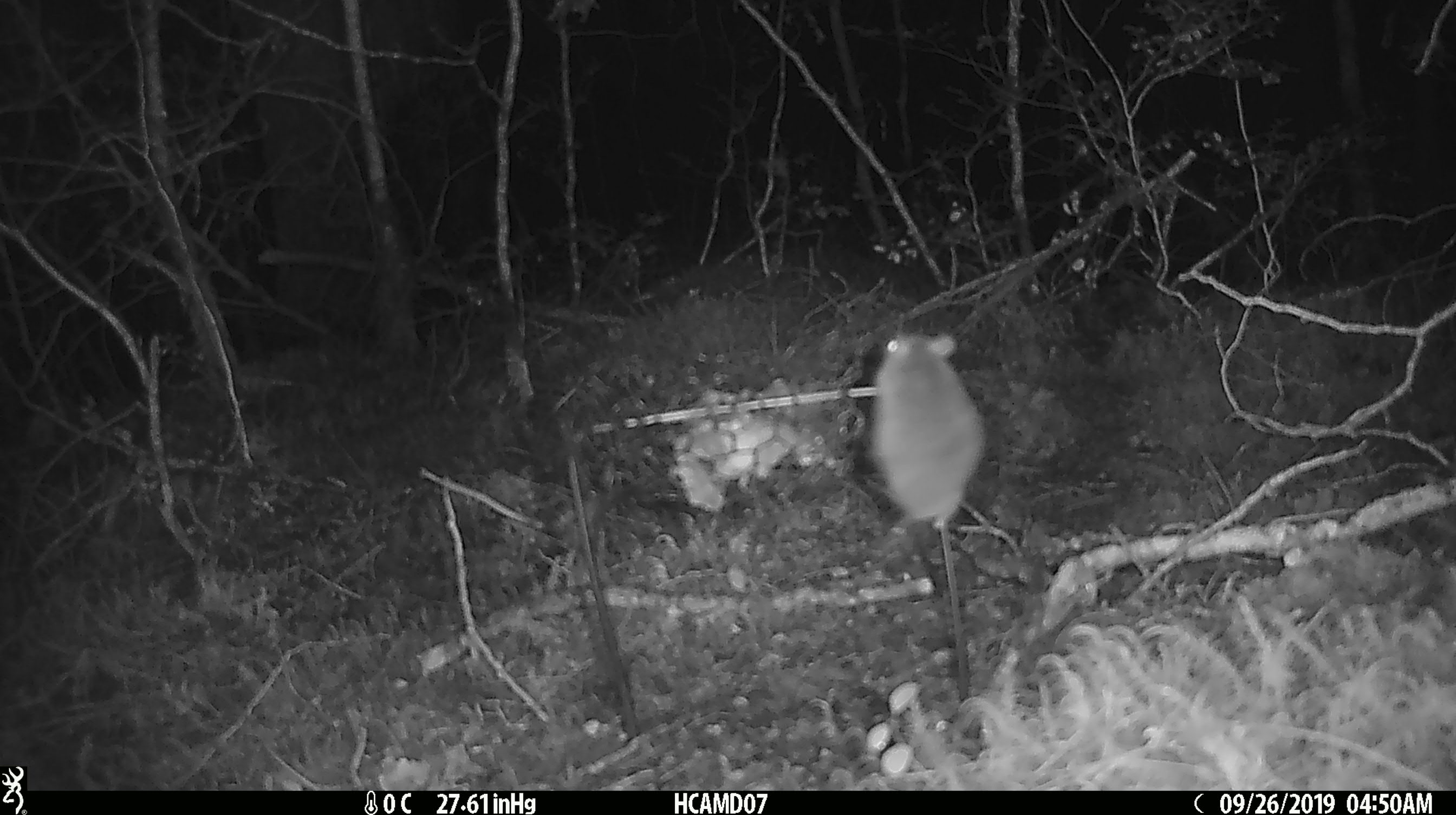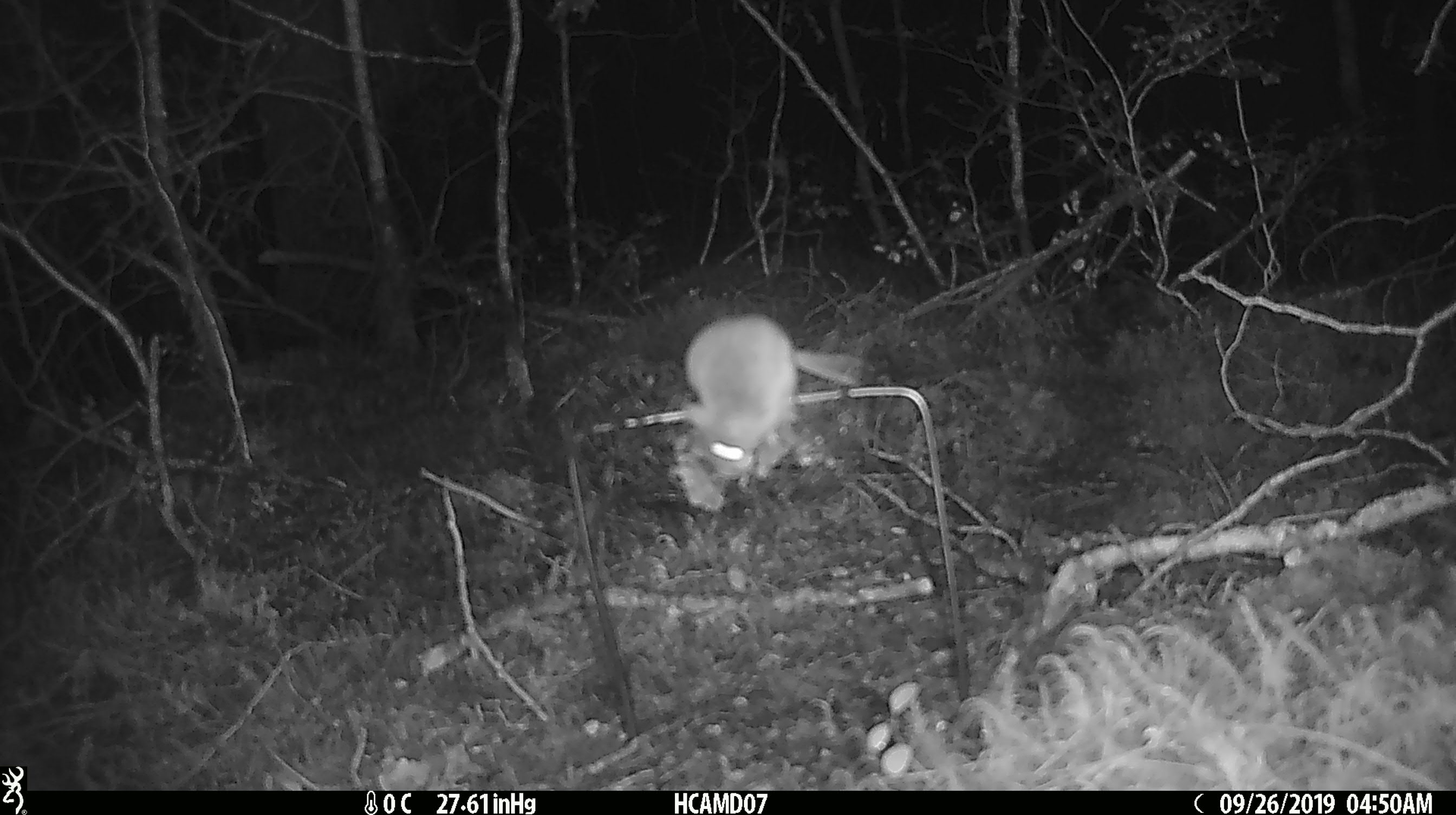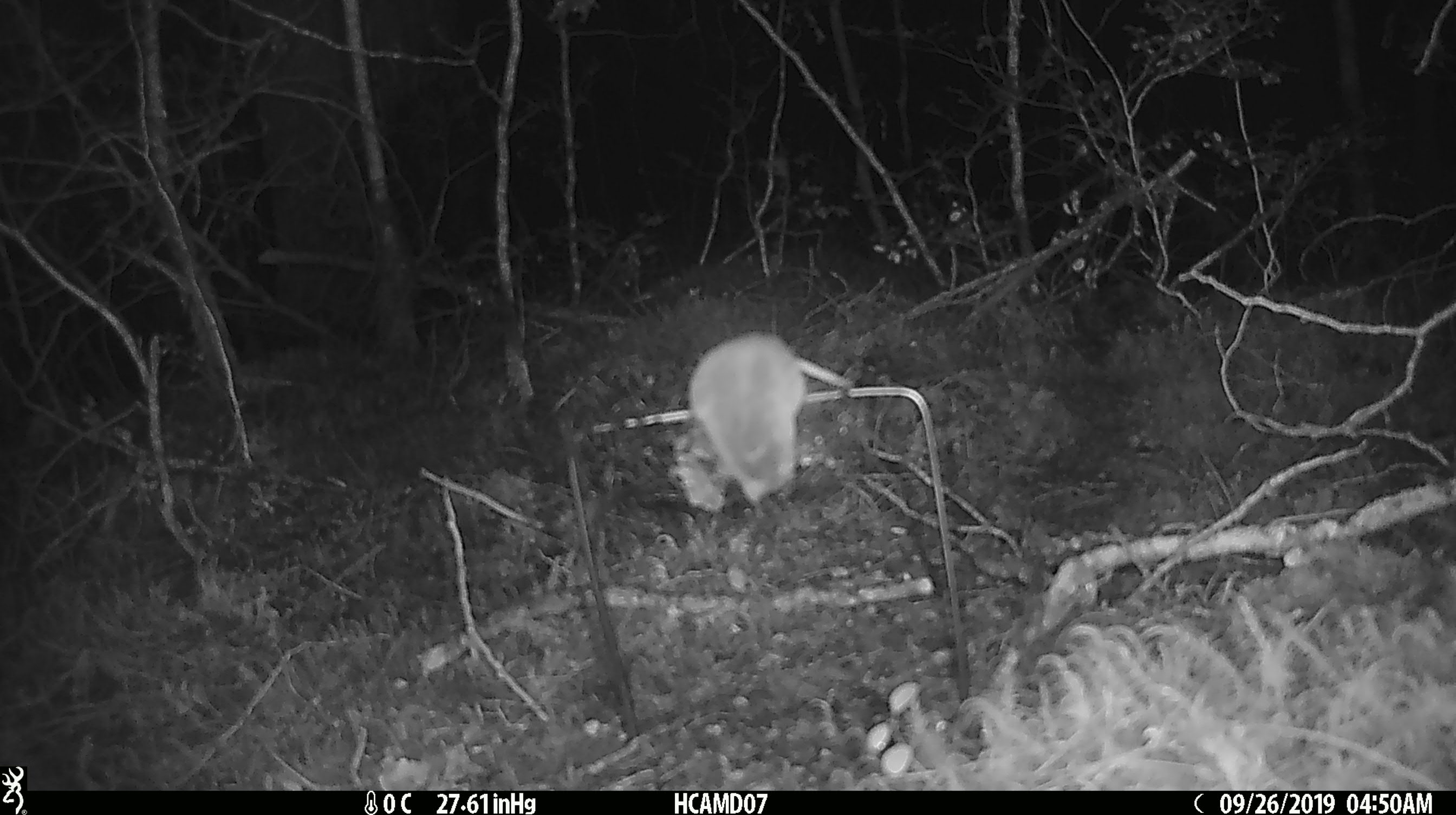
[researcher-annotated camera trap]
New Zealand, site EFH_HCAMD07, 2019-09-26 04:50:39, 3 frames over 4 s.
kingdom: Animalia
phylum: Chordata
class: Mammalia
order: Rodentia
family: Muridae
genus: Mus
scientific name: Mus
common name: mouse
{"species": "mouse (Mus)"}